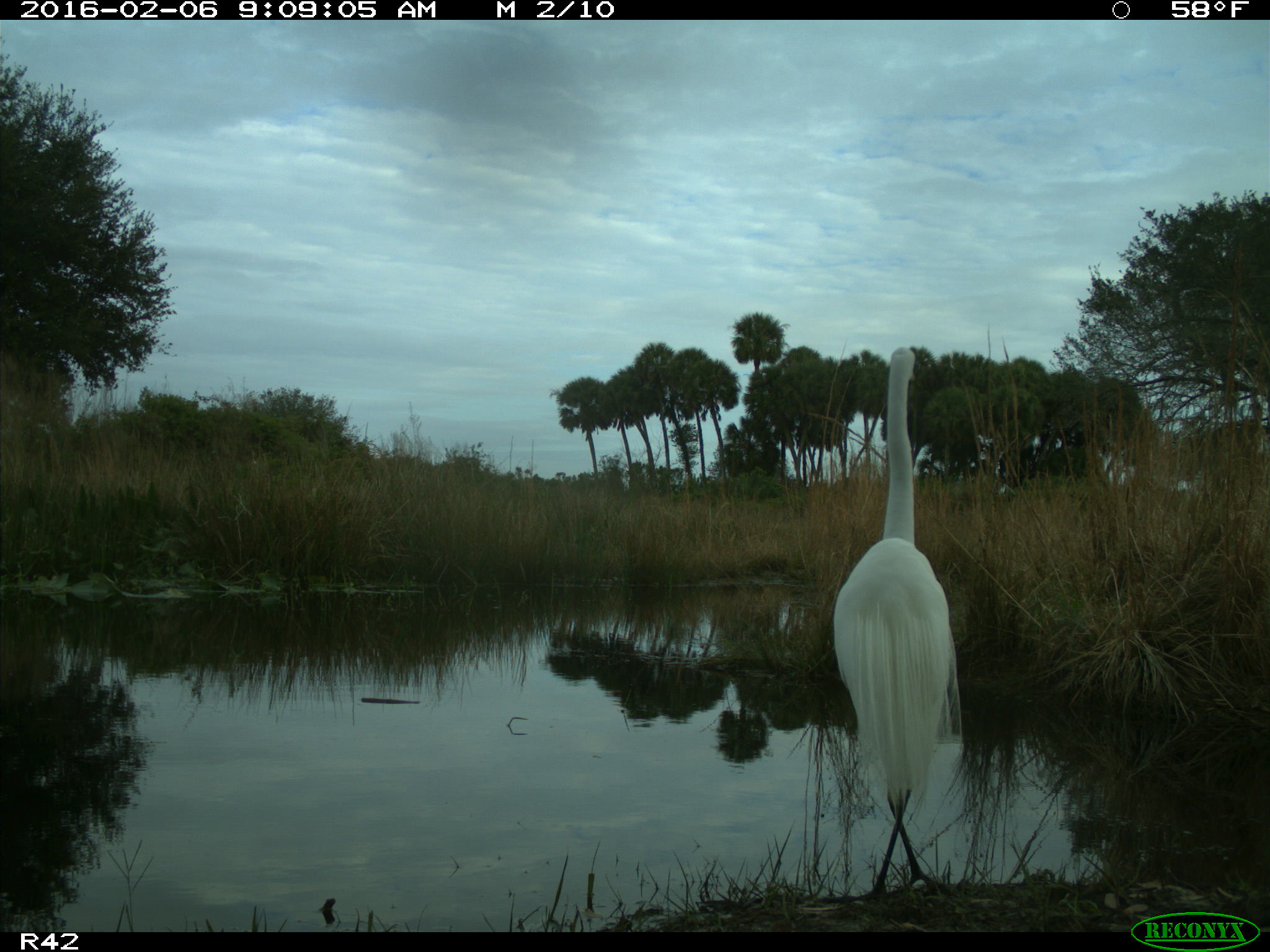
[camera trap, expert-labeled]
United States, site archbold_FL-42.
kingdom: Animalia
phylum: Chordata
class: Aves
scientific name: Aves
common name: birds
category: unidentified bird